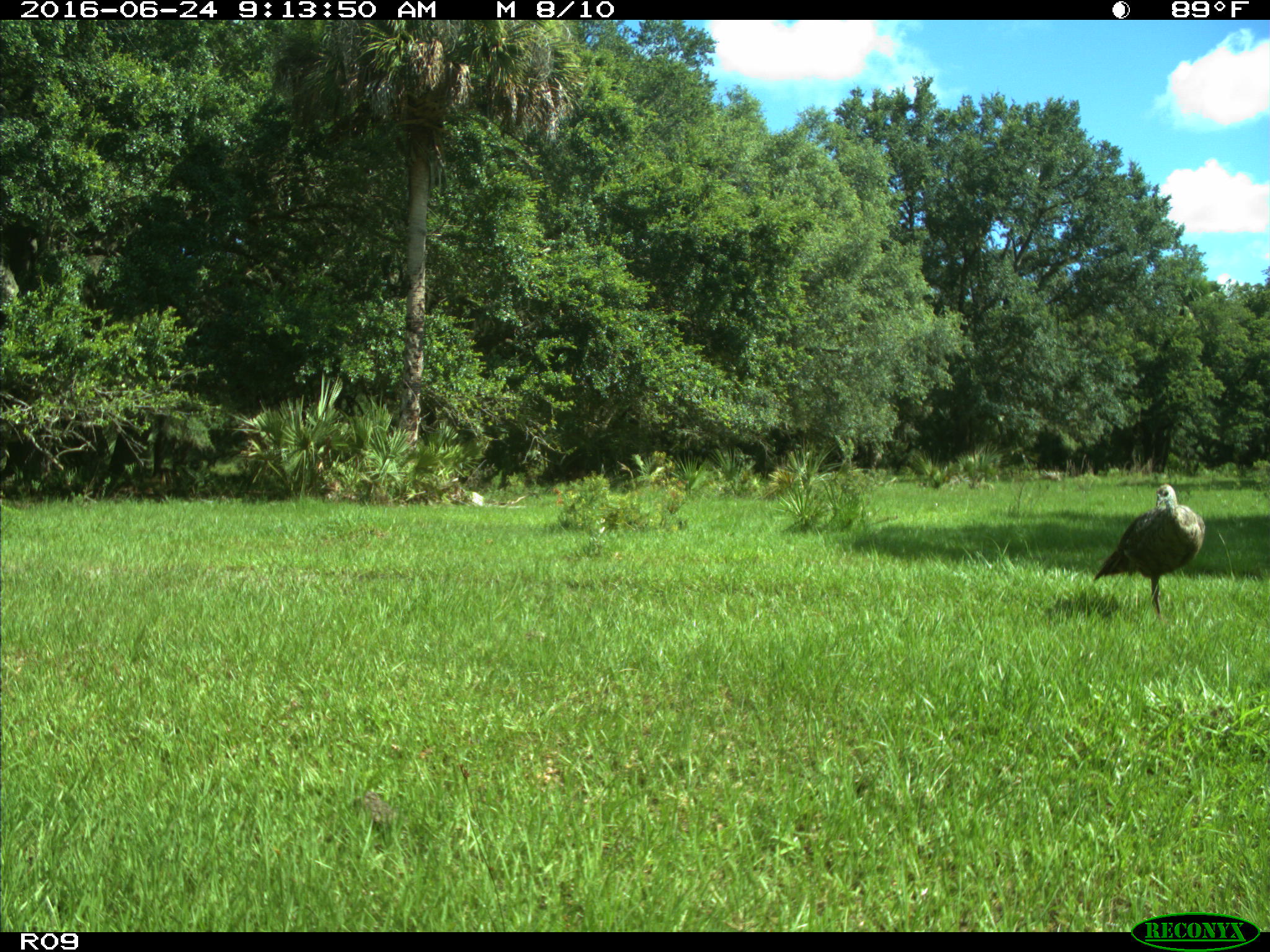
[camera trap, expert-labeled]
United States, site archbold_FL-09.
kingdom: Animalia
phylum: Chordata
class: Aves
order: Galliformes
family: Phasianidae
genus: Meleagris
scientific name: Meleagris gallopavo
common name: wild turkey